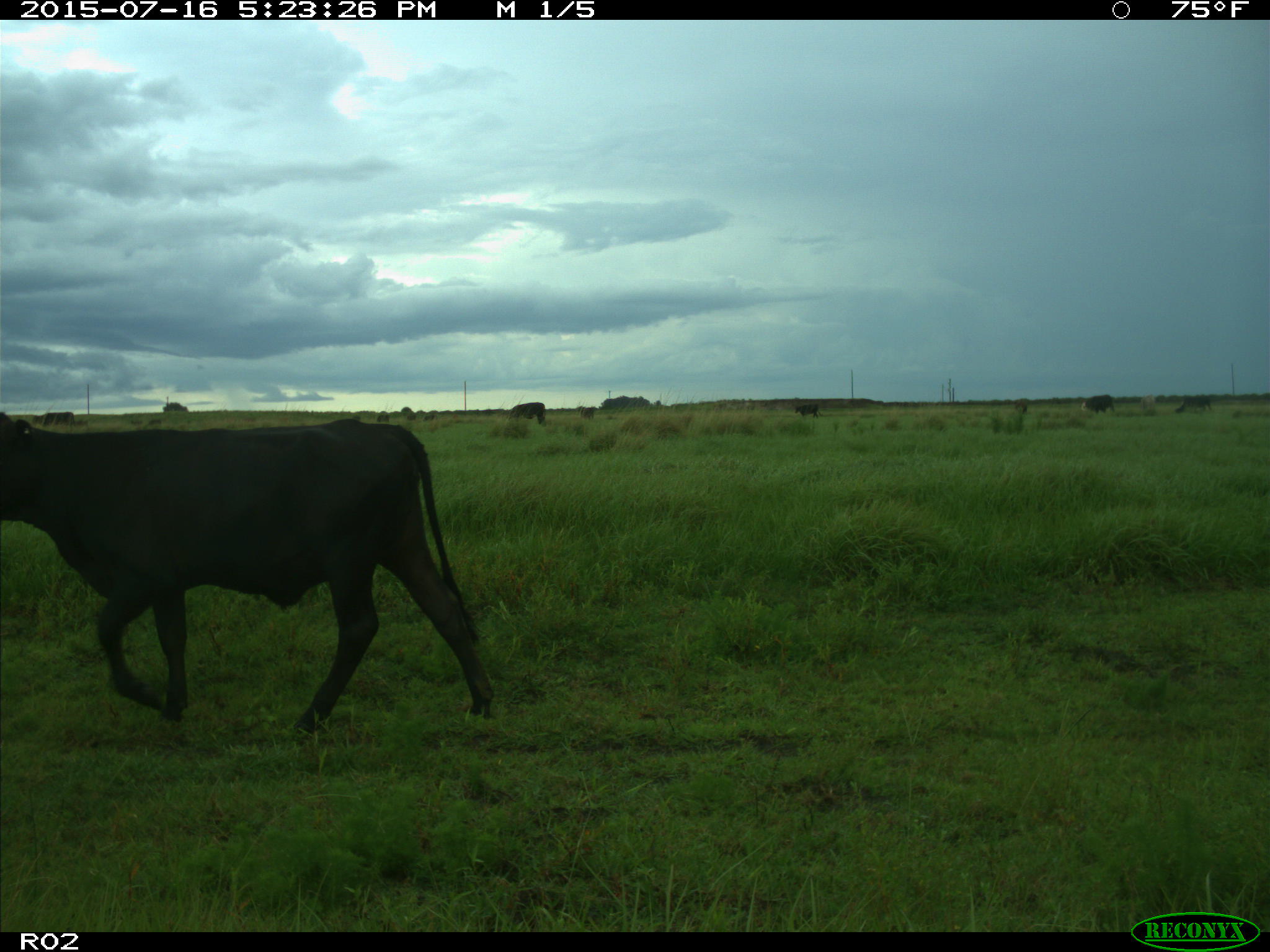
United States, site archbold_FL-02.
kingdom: Animalia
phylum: Chordata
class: Mammalia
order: Artiodactyla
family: Bovidae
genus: Bos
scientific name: Bos taurus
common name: domestic cow